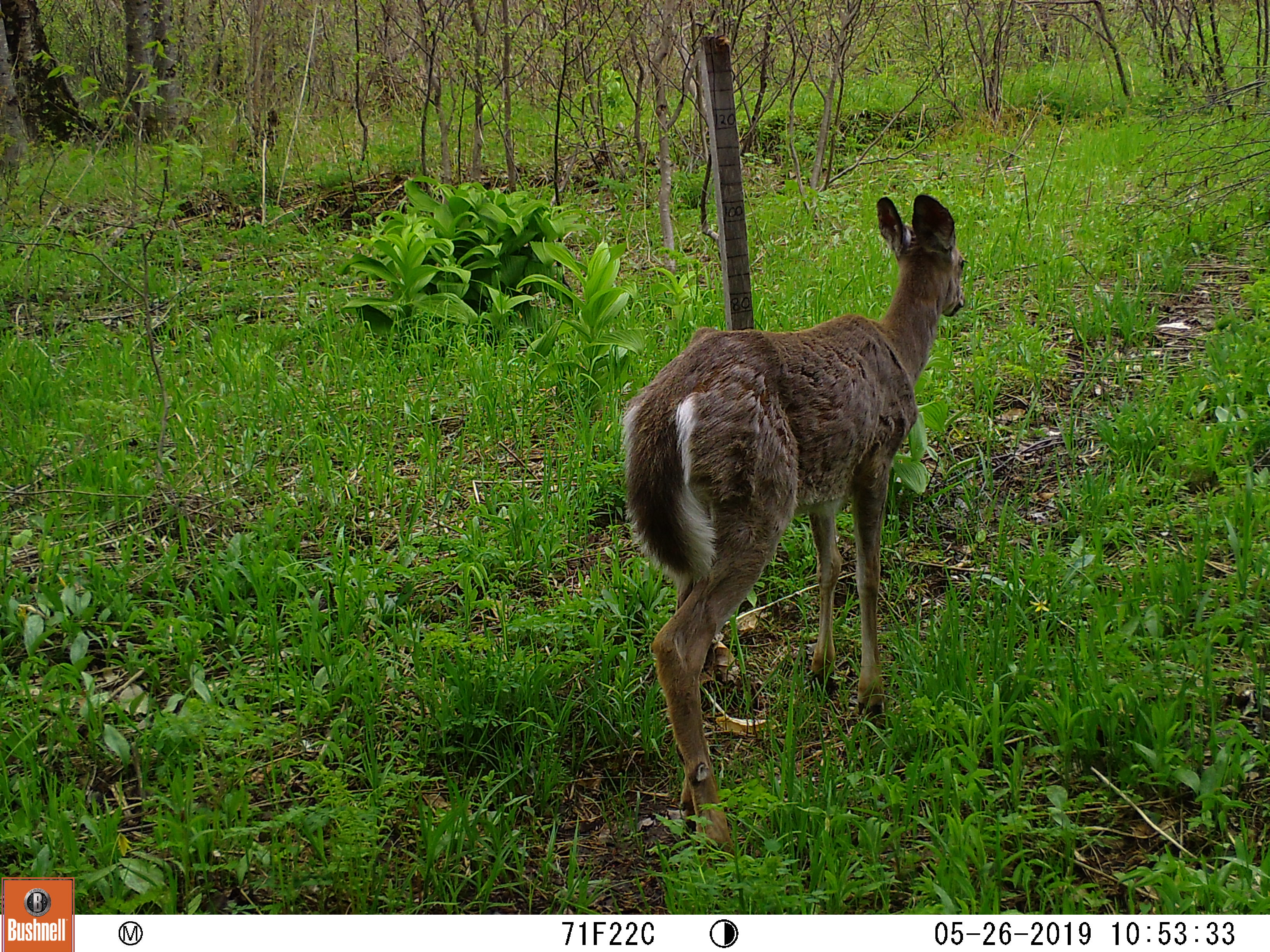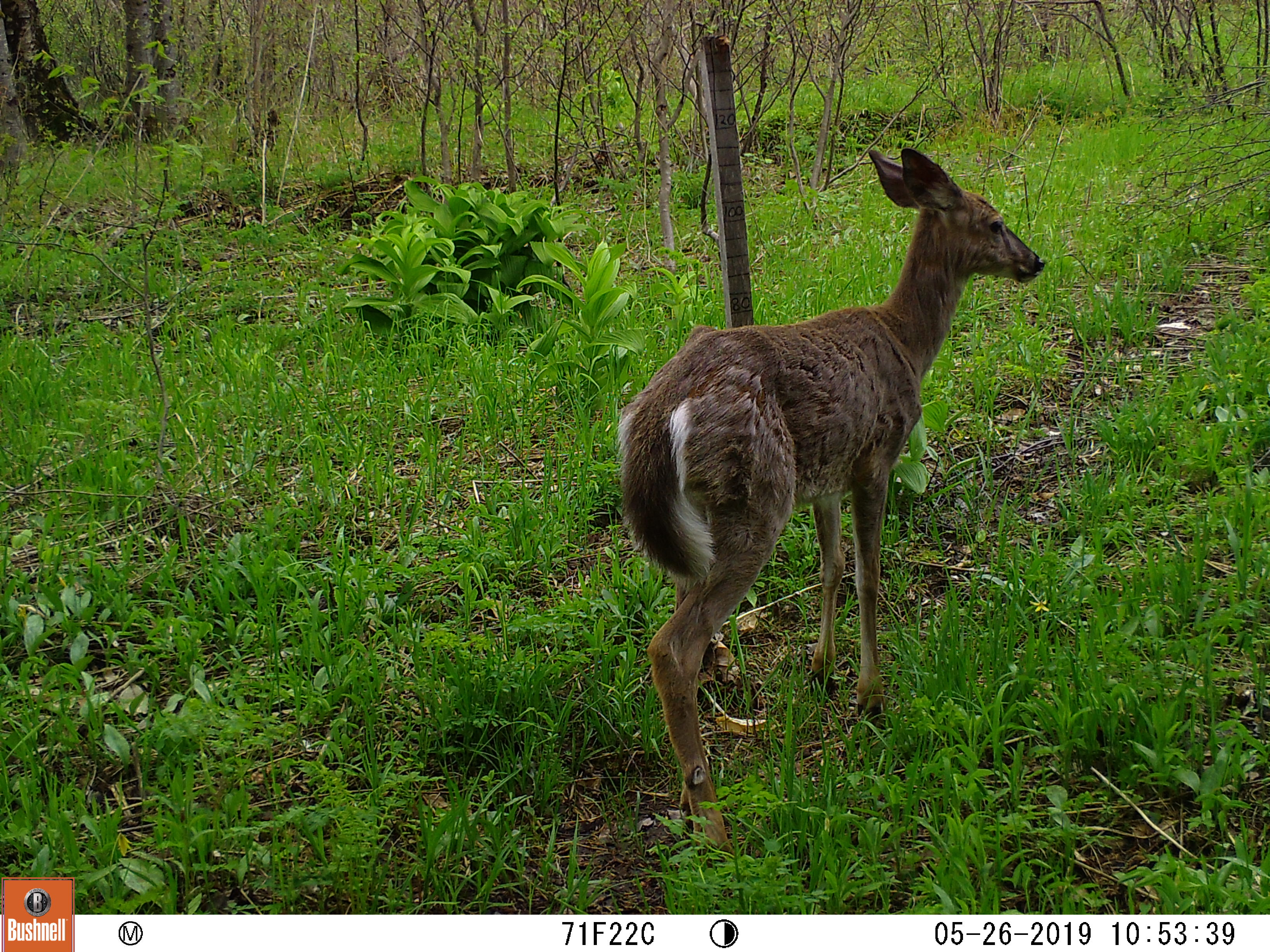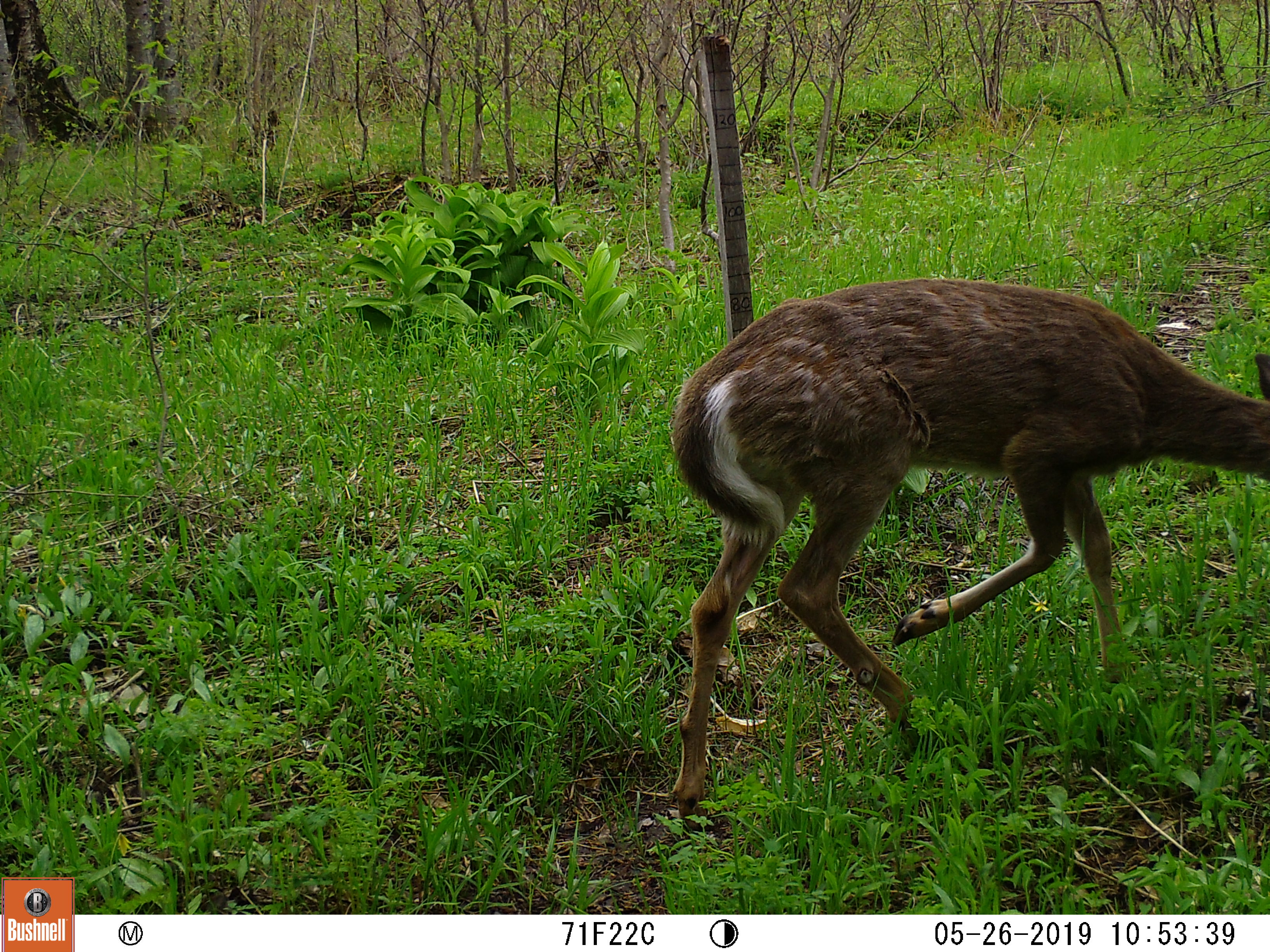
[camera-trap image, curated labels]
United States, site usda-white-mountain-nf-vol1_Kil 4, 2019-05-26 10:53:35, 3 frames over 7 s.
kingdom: Animalia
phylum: Chordata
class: Mammalia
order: Artiodactyla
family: Cervidae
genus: Odocoileus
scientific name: Odocoileus virginianus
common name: white-tailed deer